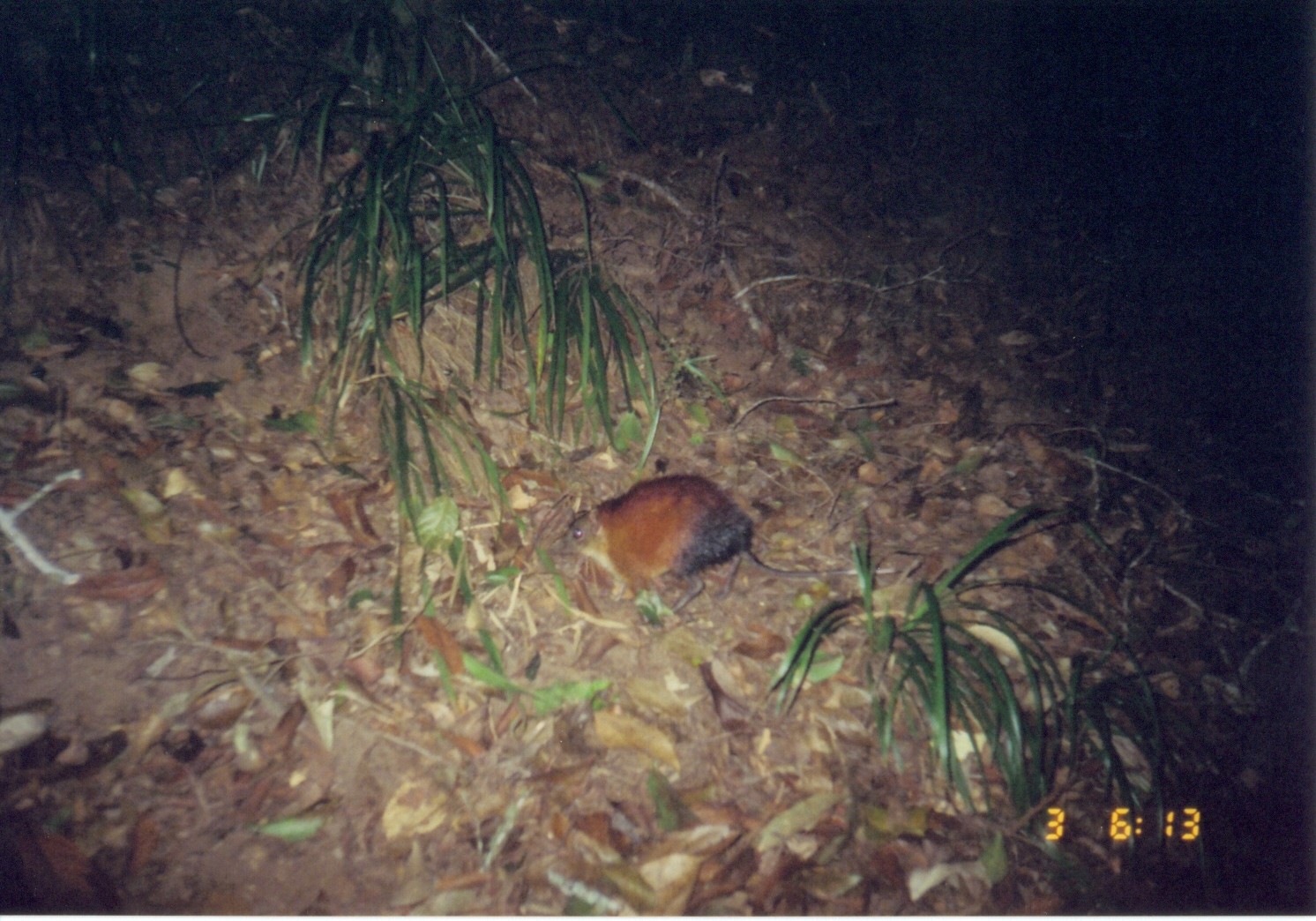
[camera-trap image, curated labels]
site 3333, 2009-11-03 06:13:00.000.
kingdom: Animalia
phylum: Chordata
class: Mammalia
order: Macroscelidea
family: Macroscelididae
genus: Rhynchocyon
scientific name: Rhynchocyon udzungwensis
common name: grey-faced sengi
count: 1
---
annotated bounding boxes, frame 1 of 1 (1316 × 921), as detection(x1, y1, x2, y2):
rhynchocyon udzungwensis: detection(545, 471, 902, 615)